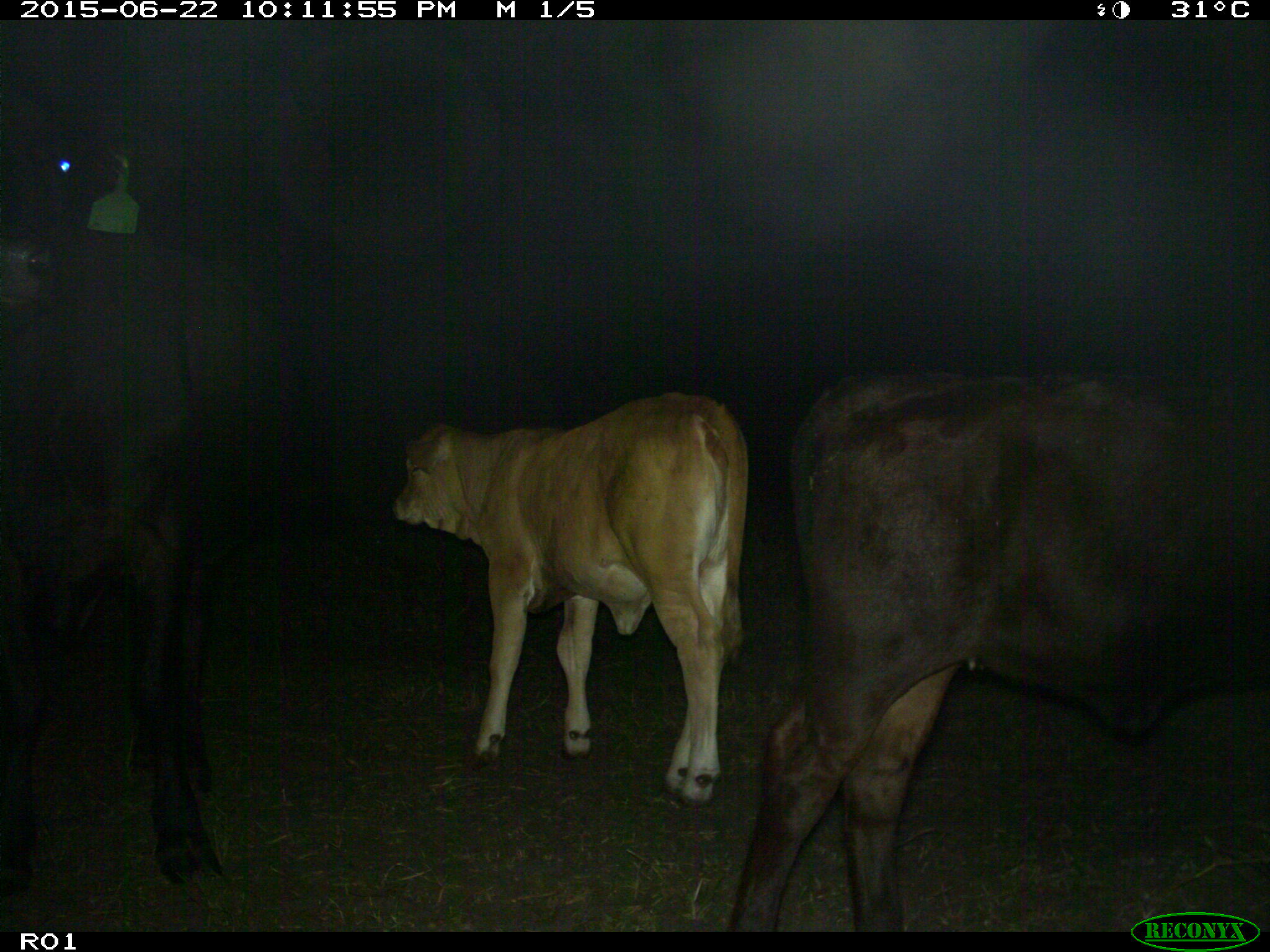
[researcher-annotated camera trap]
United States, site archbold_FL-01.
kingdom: Animalia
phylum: Chordata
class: Mammalia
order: Artiodactyla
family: Bovidae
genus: Bos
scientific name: Bos taurus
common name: domestic cow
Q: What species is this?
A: Bos taurus (domestic cow).